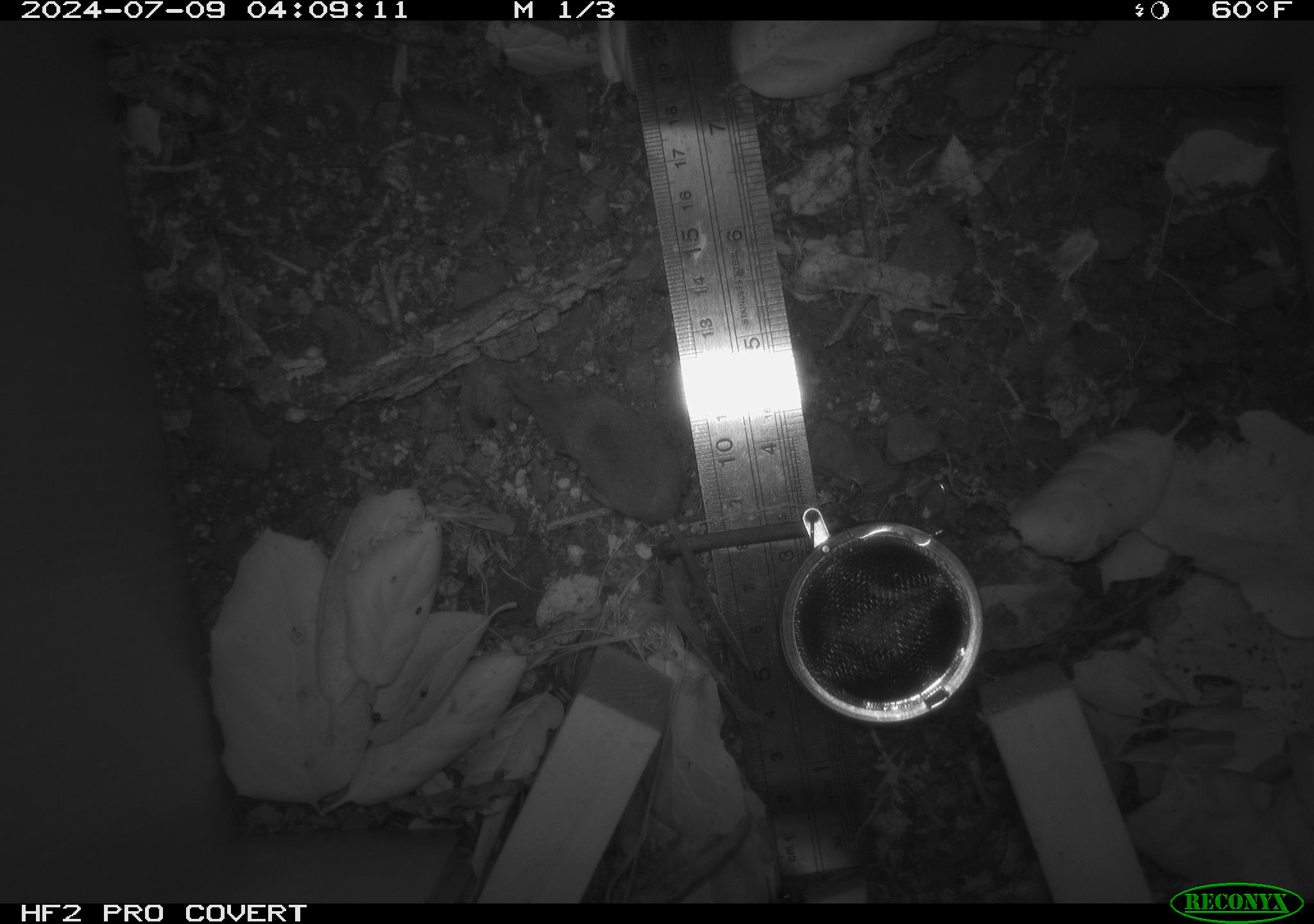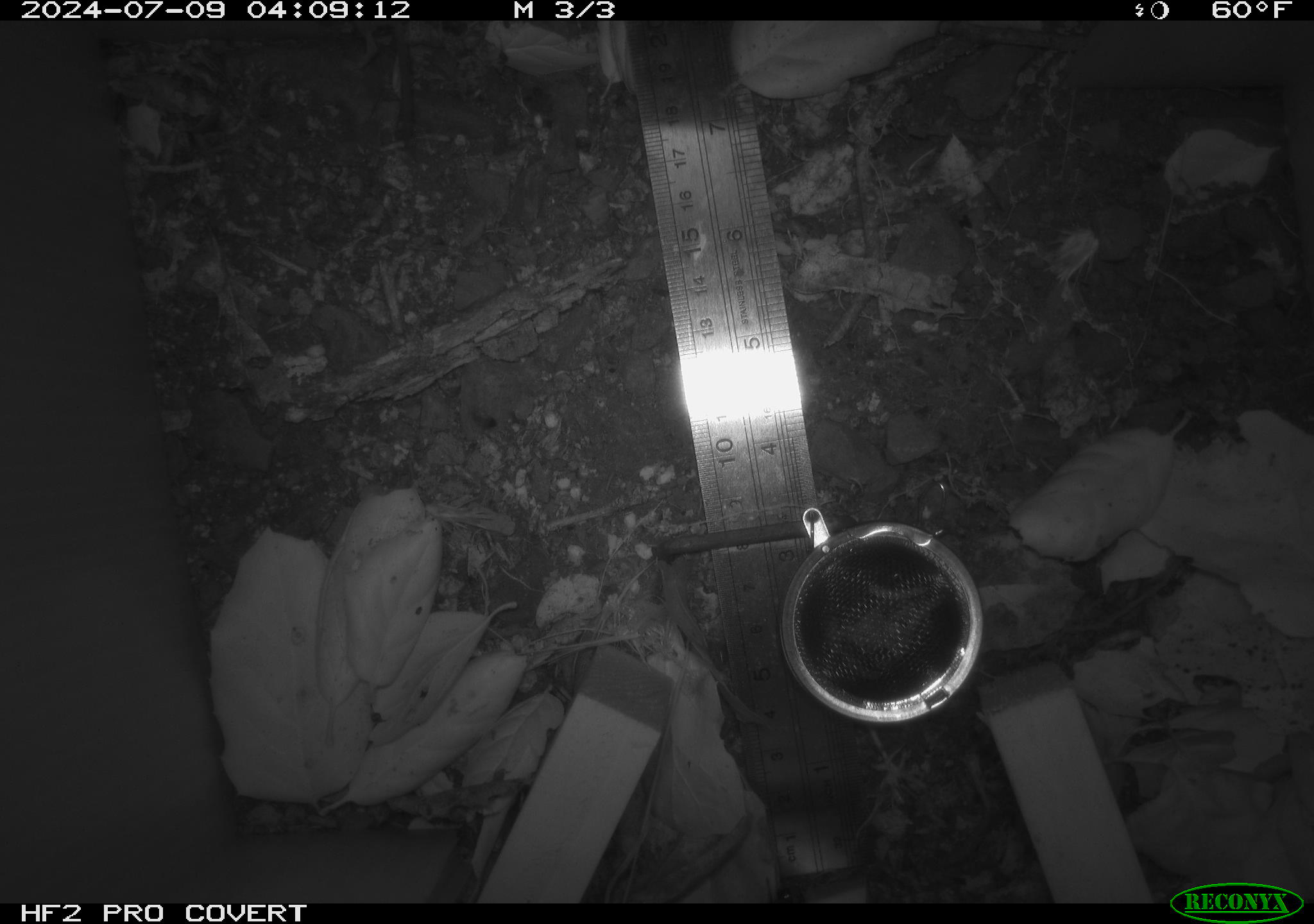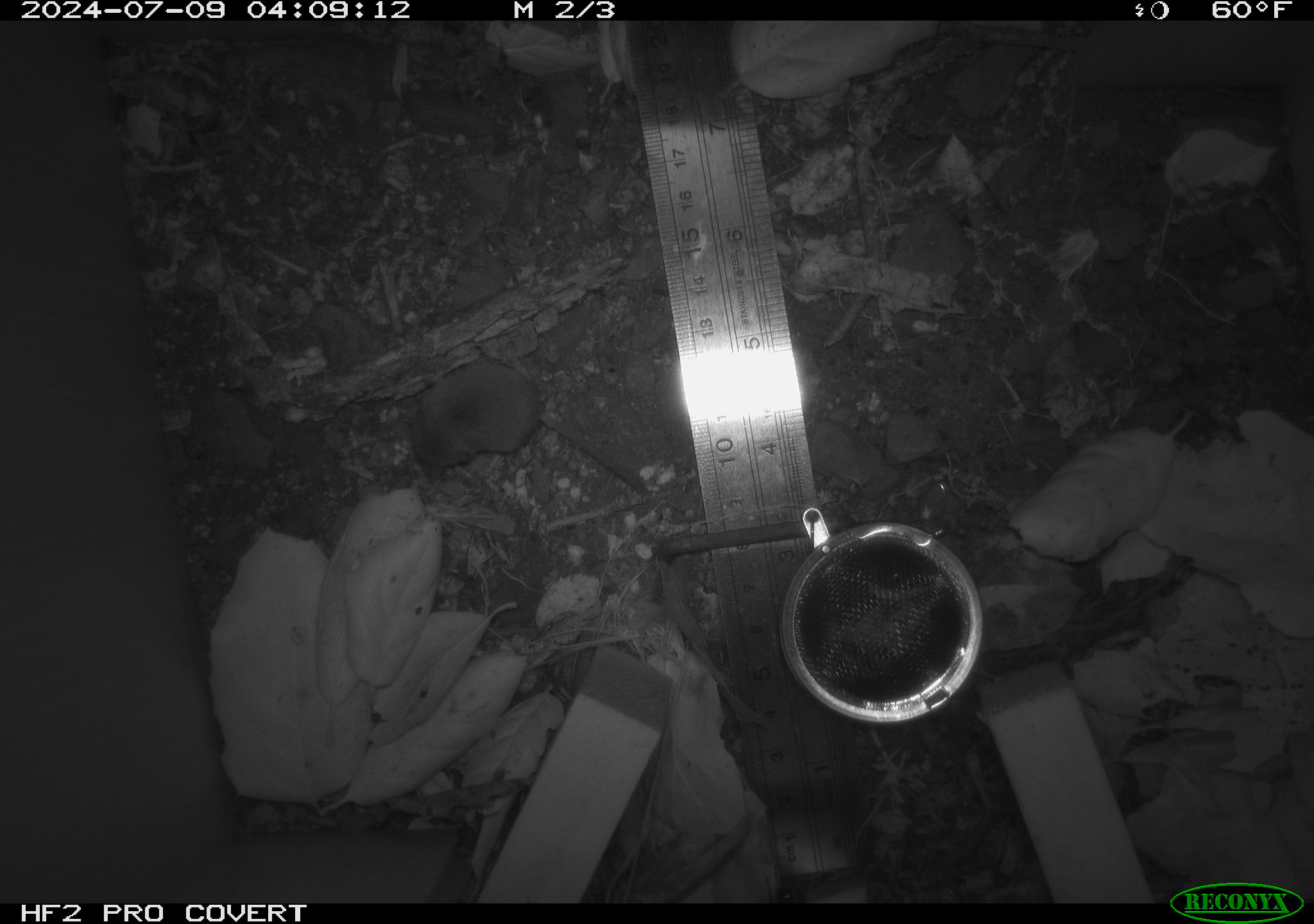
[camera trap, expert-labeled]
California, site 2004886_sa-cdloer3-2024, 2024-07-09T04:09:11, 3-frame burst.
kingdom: Animalia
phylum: Chordata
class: Mammalia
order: Rodentia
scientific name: Rodentia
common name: rodent